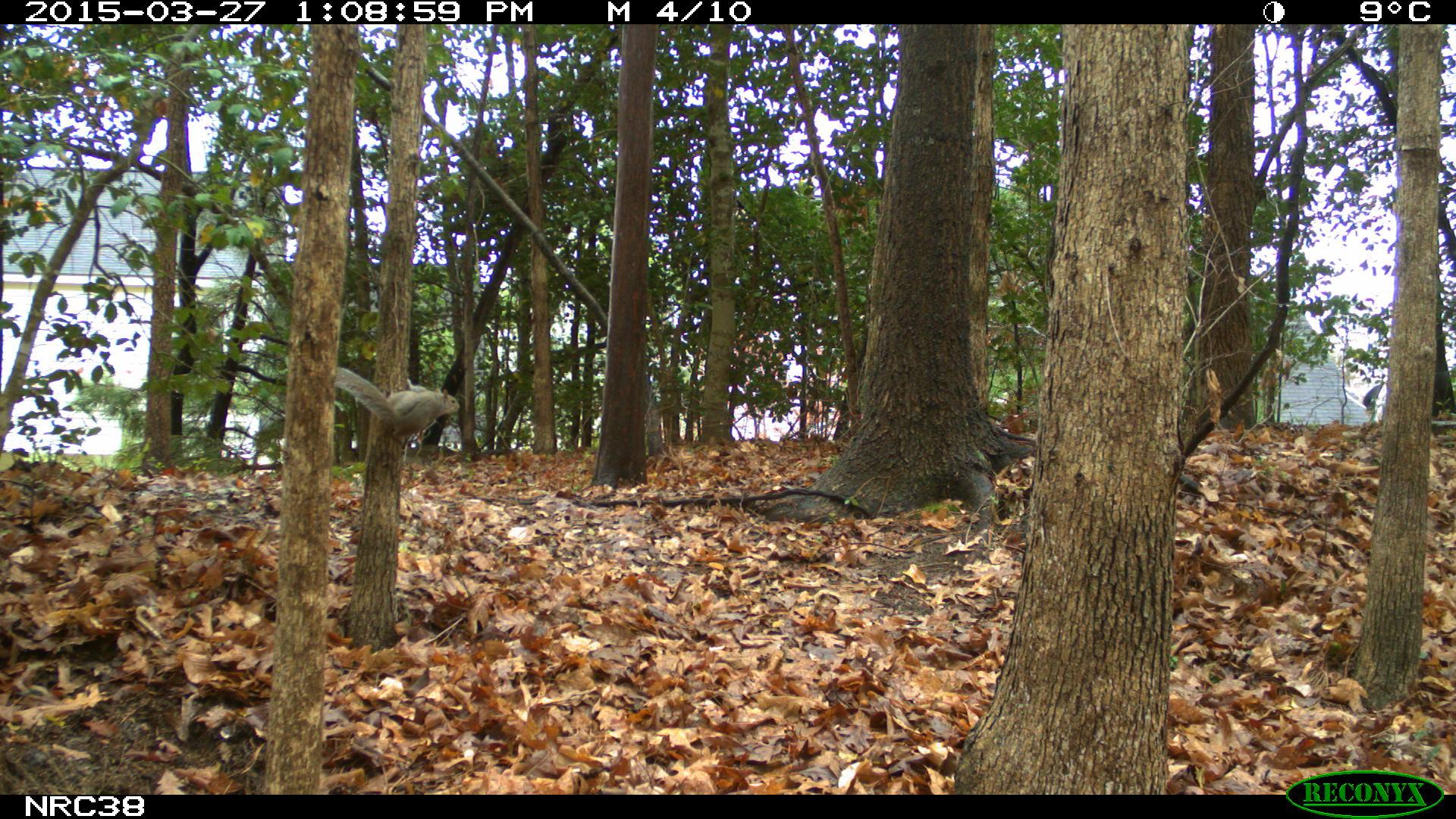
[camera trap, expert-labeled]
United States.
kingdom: Animalia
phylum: Chordata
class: Mammalia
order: Rodentia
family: Sciuridae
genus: Sciurus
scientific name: Sciurus carolinensis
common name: eastern gray squirrel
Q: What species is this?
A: Eastern Gray Squirrel (Sciurus carolinensis).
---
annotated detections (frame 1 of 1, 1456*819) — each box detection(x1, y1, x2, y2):
Eastern Gray Squirrel: detection(325, 364, 465, 438)